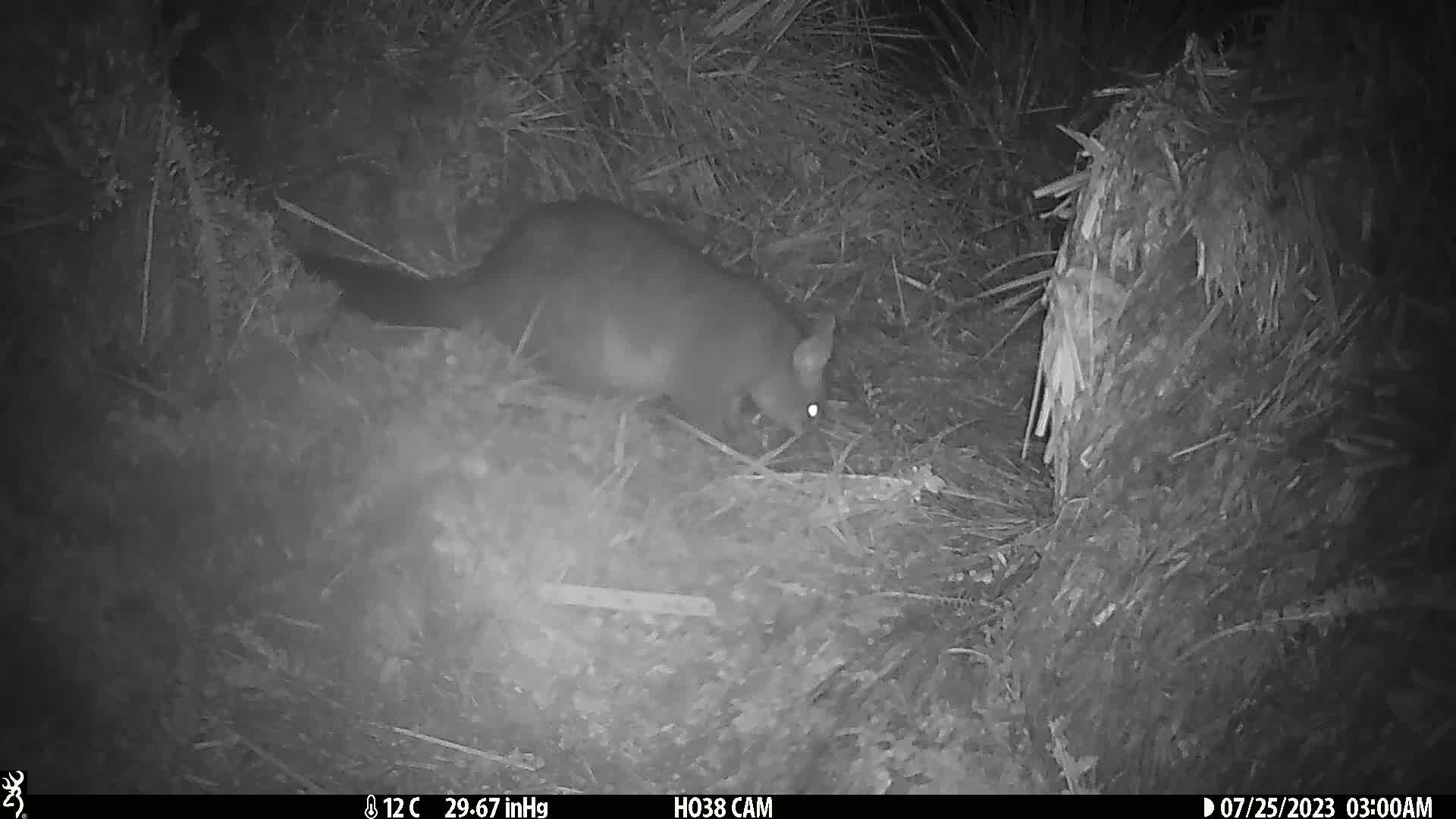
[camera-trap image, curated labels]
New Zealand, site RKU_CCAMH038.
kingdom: Animalia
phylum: Chordata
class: Mammalia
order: Diprotodontia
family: Phalangeridae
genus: Trichosurus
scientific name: Trichosurus vulpecula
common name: common brushtail possum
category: possum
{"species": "possum (common brushtail possum) (Trichosurus vulpecula)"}